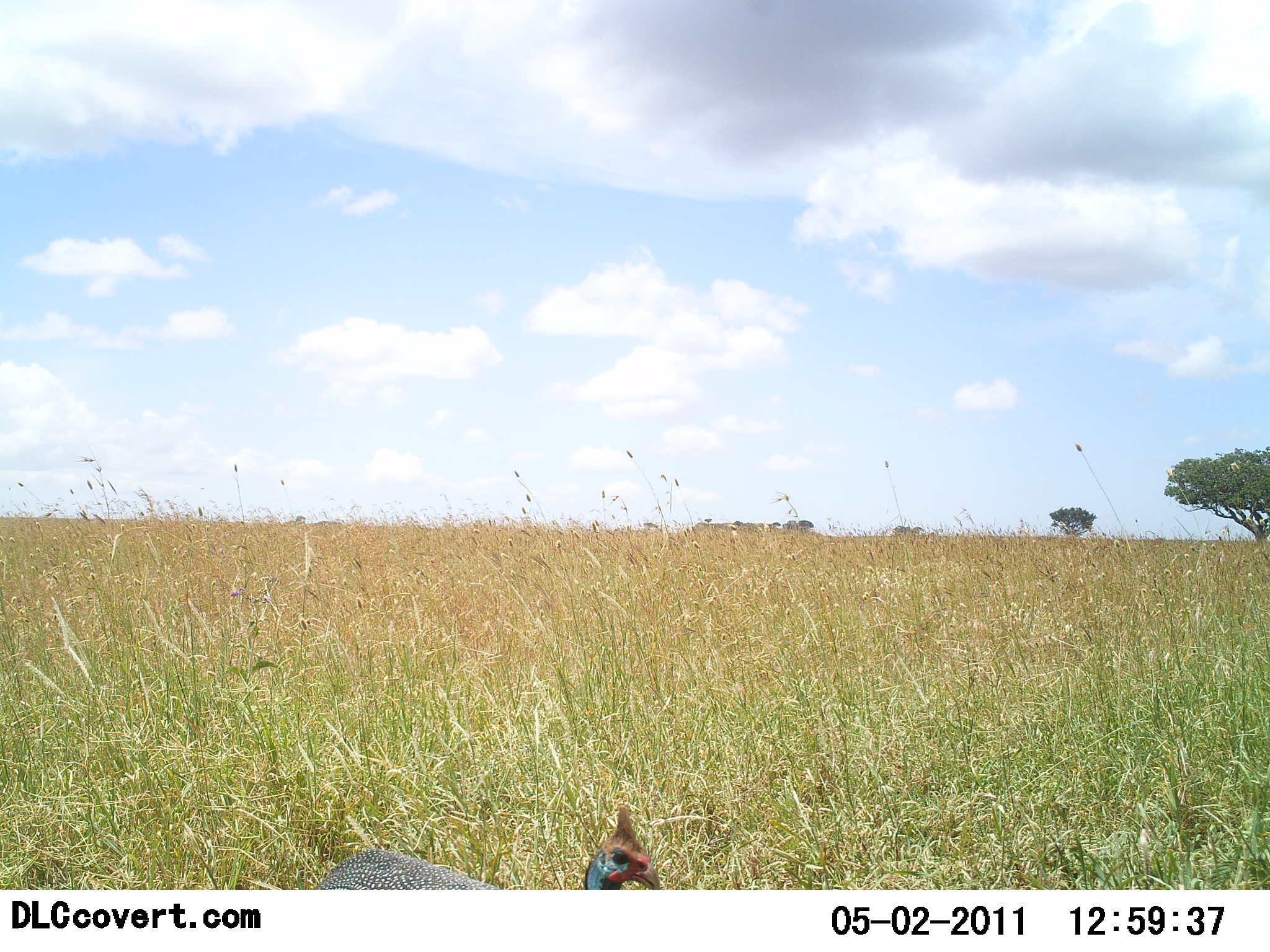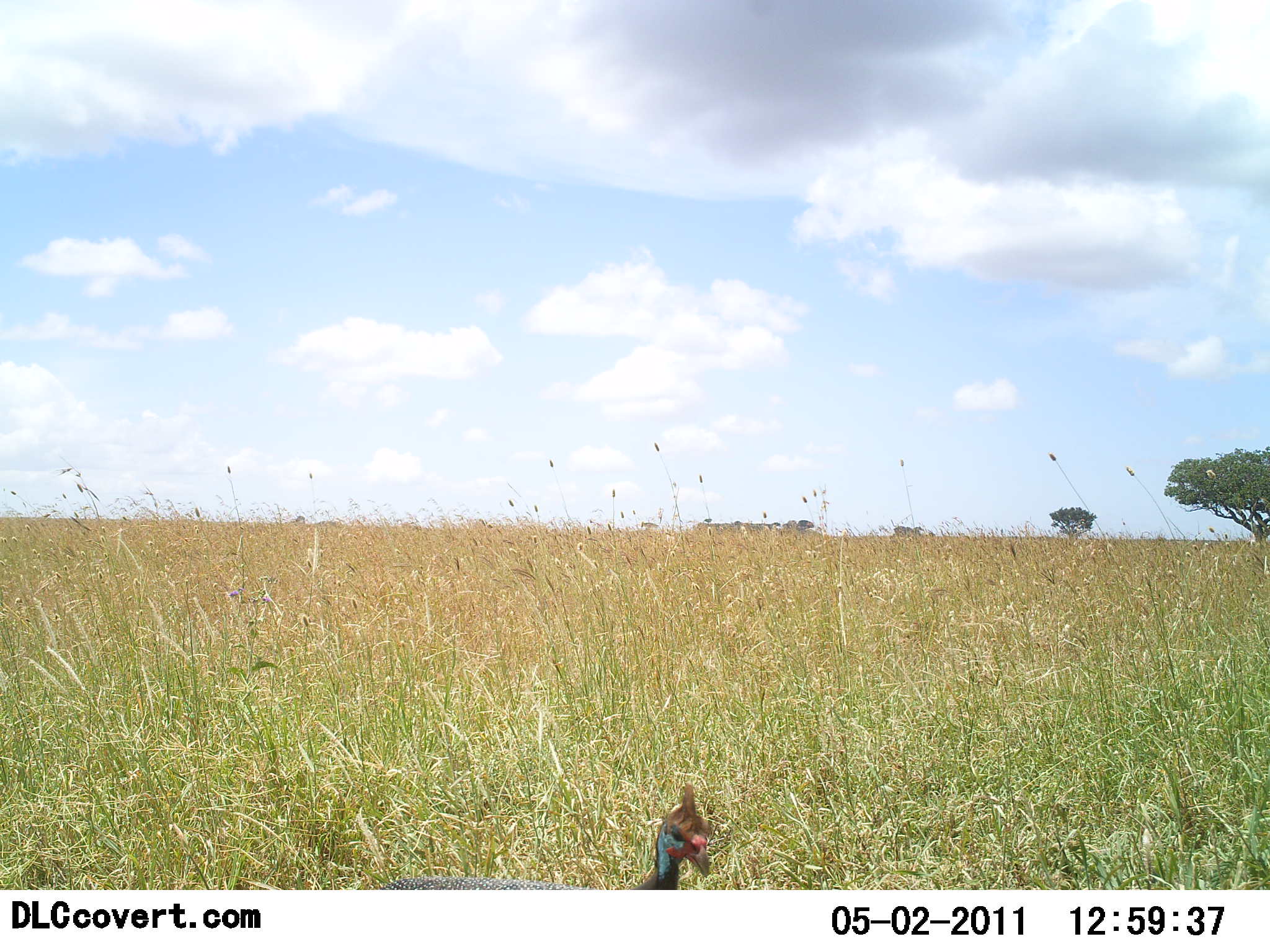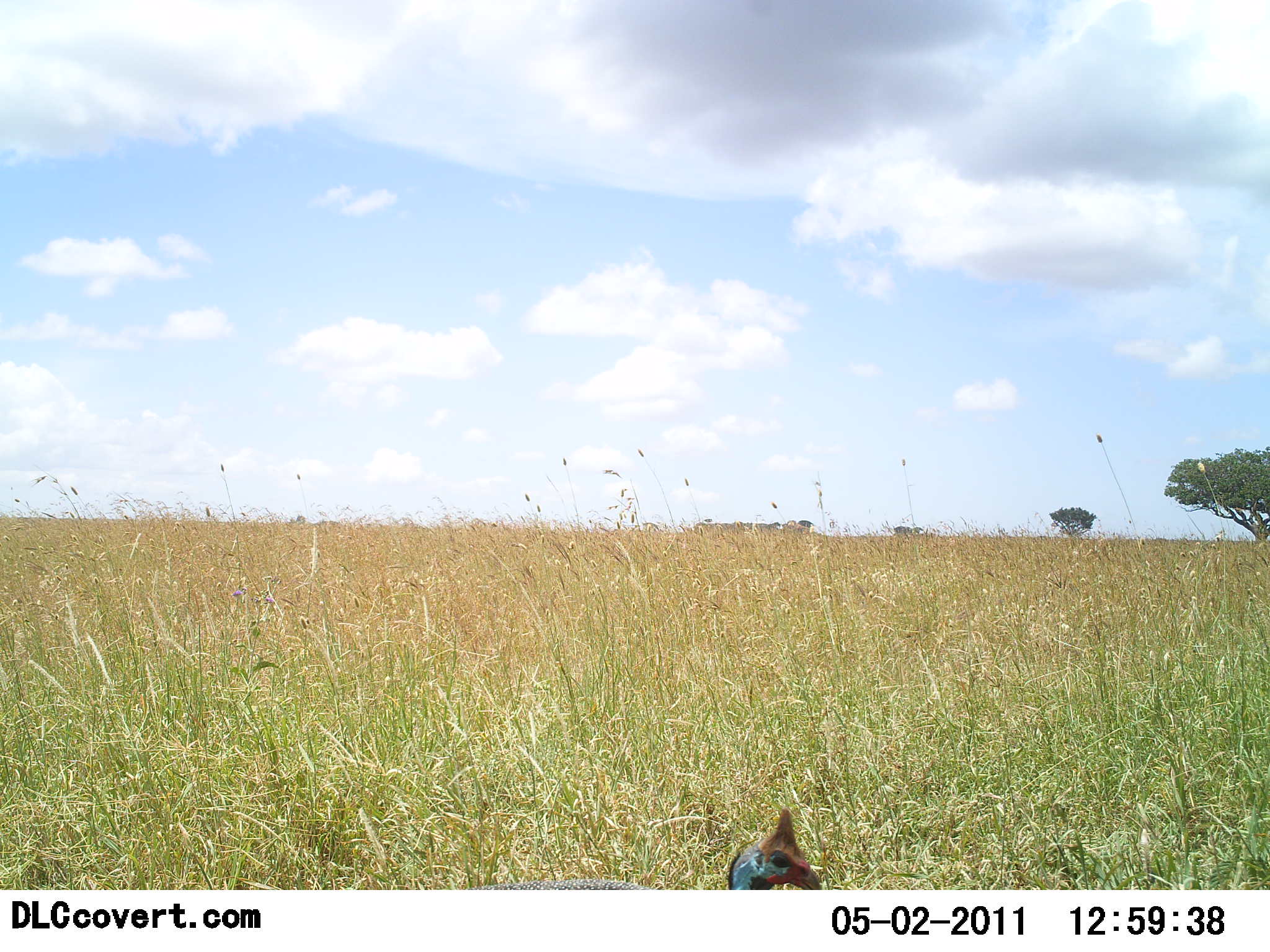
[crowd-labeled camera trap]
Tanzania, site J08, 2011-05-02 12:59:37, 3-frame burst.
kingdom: Animalia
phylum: Chordata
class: Aves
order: Galliformes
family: Numididae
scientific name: Numididae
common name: guinea fowl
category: guineafowl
Guineafowl (guinea fowl) (Numididae), count 1. Behavior (volunteer vote fractions): standing 25%, resting 0%, moving 75%, interacting 0%. Young present (vote fraction): 0%. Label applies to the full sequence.